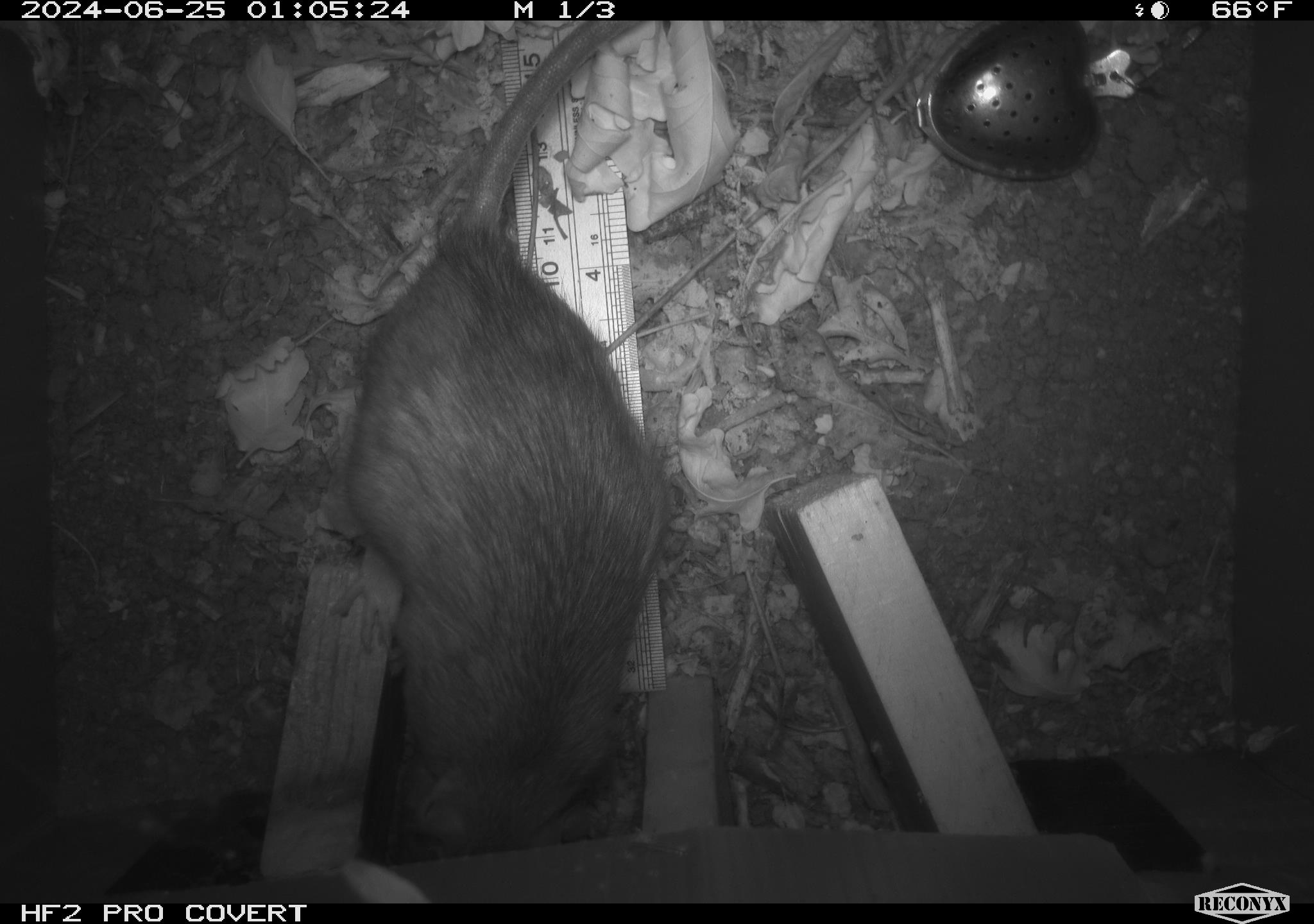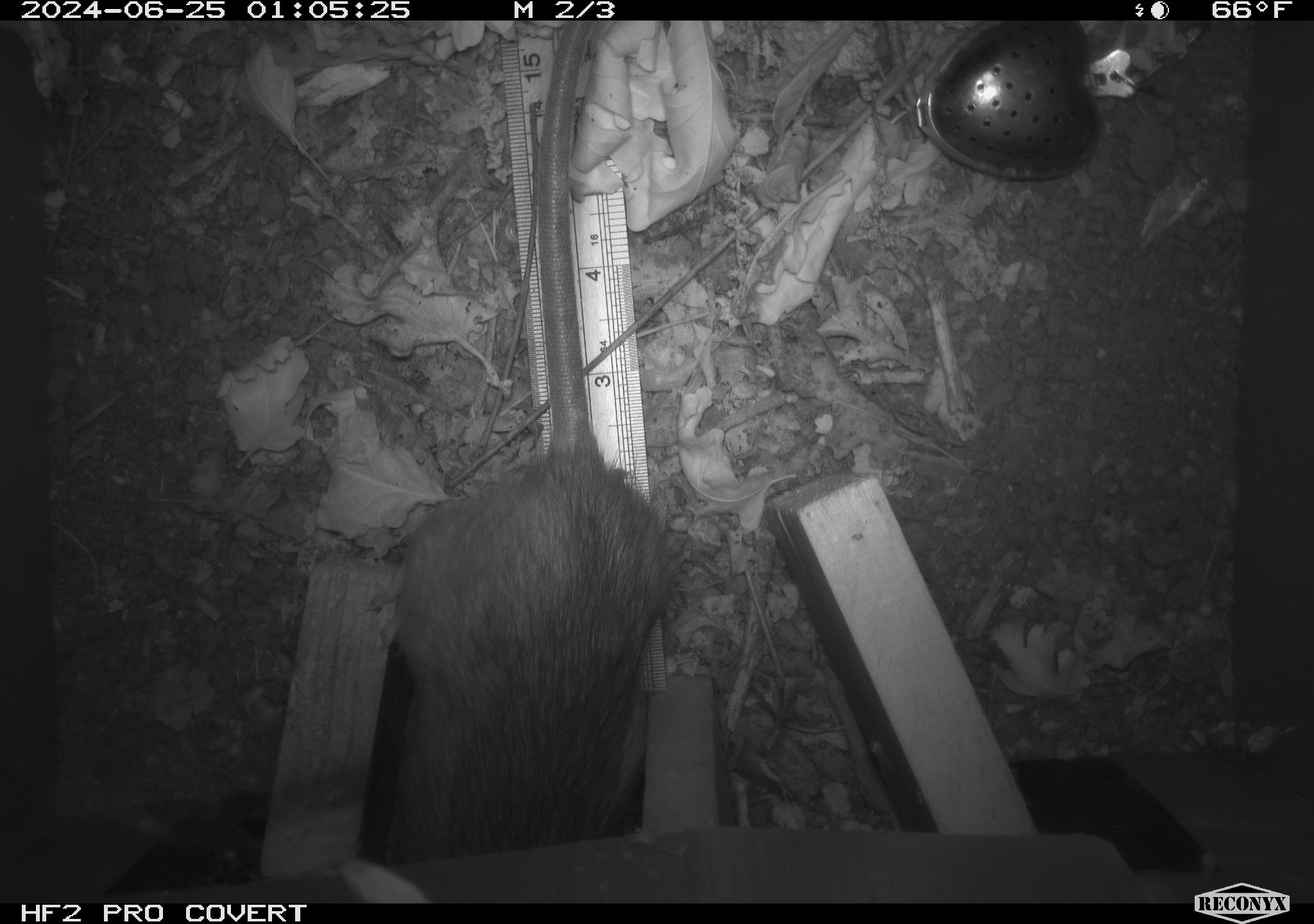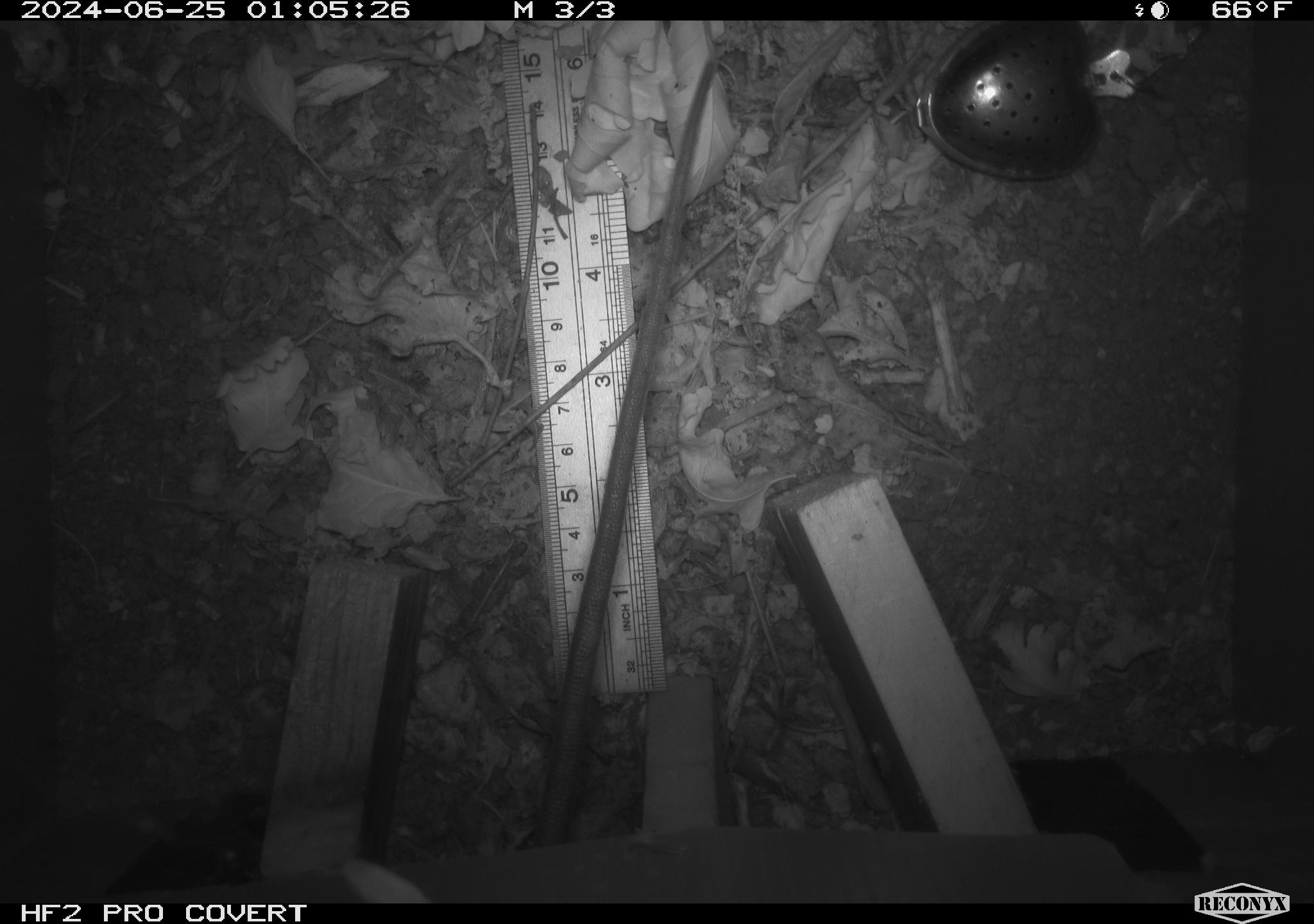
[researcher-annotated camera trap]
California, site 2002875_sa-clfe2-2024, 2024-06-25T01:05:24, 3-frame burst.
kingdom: Animalia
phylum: Chordata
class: Mammalia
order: Rodentia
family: Muridae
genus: Rattus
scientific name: Rattus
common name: rat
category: rattus species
Rattus species (rat) (Rattus).